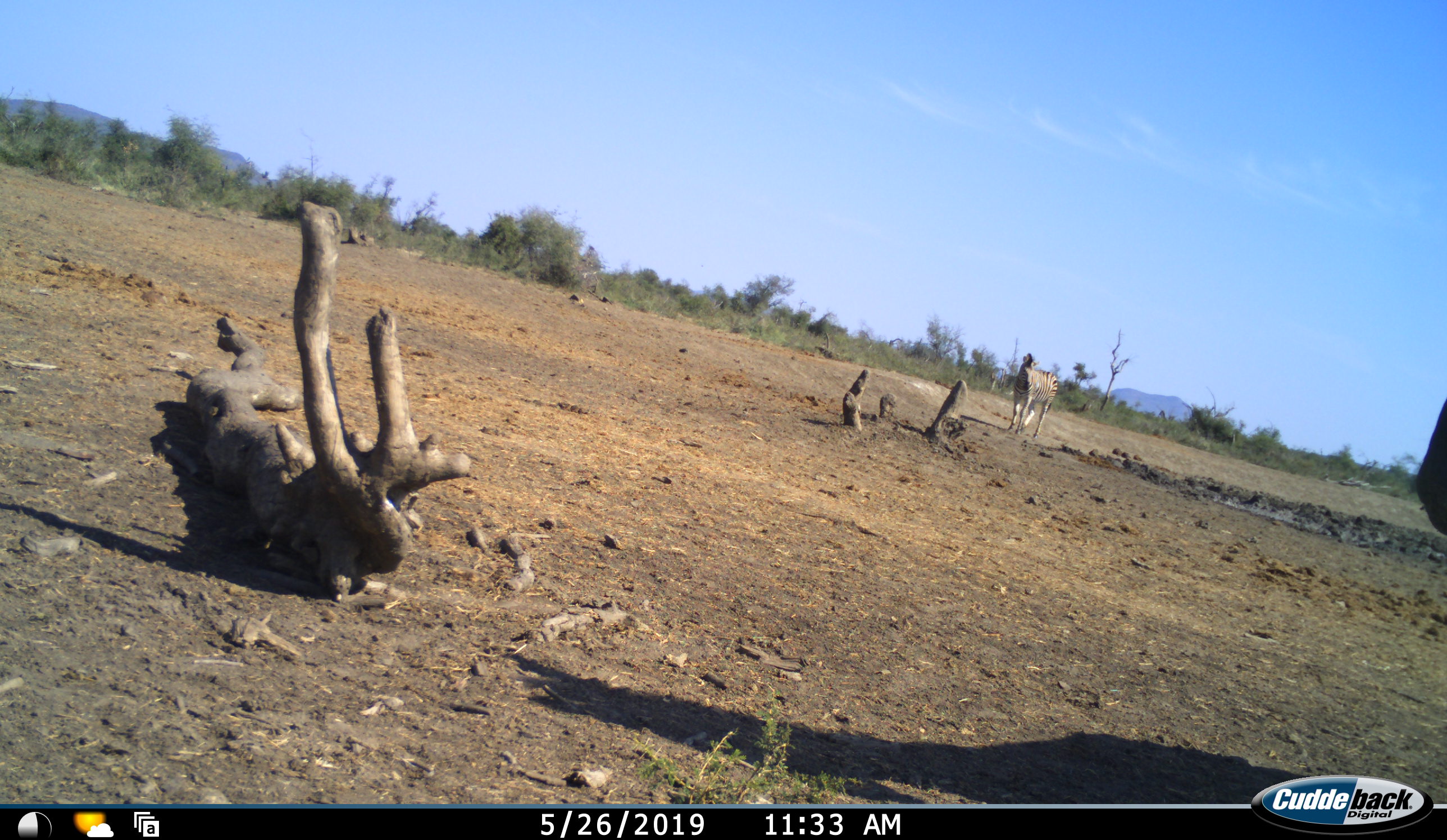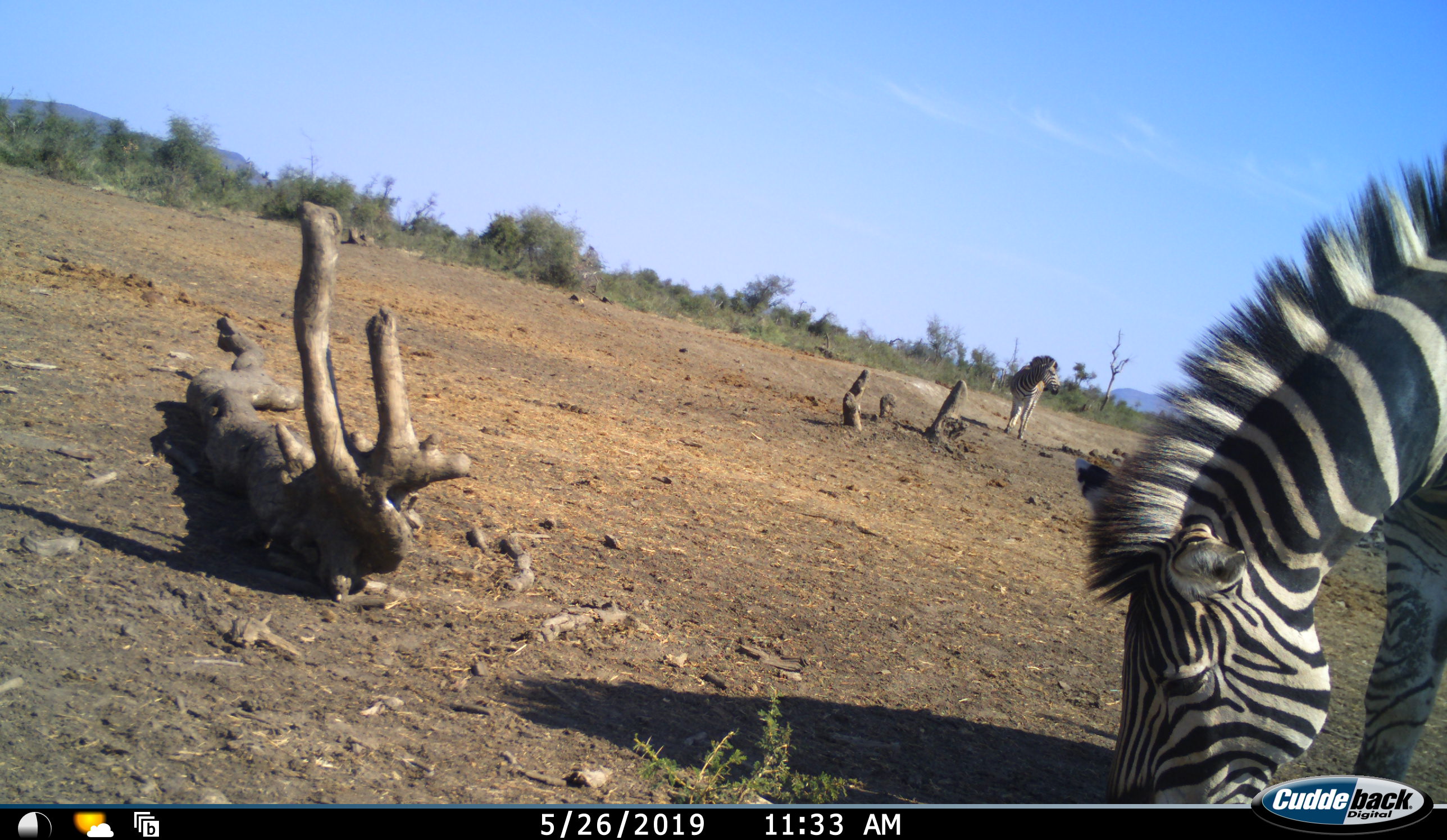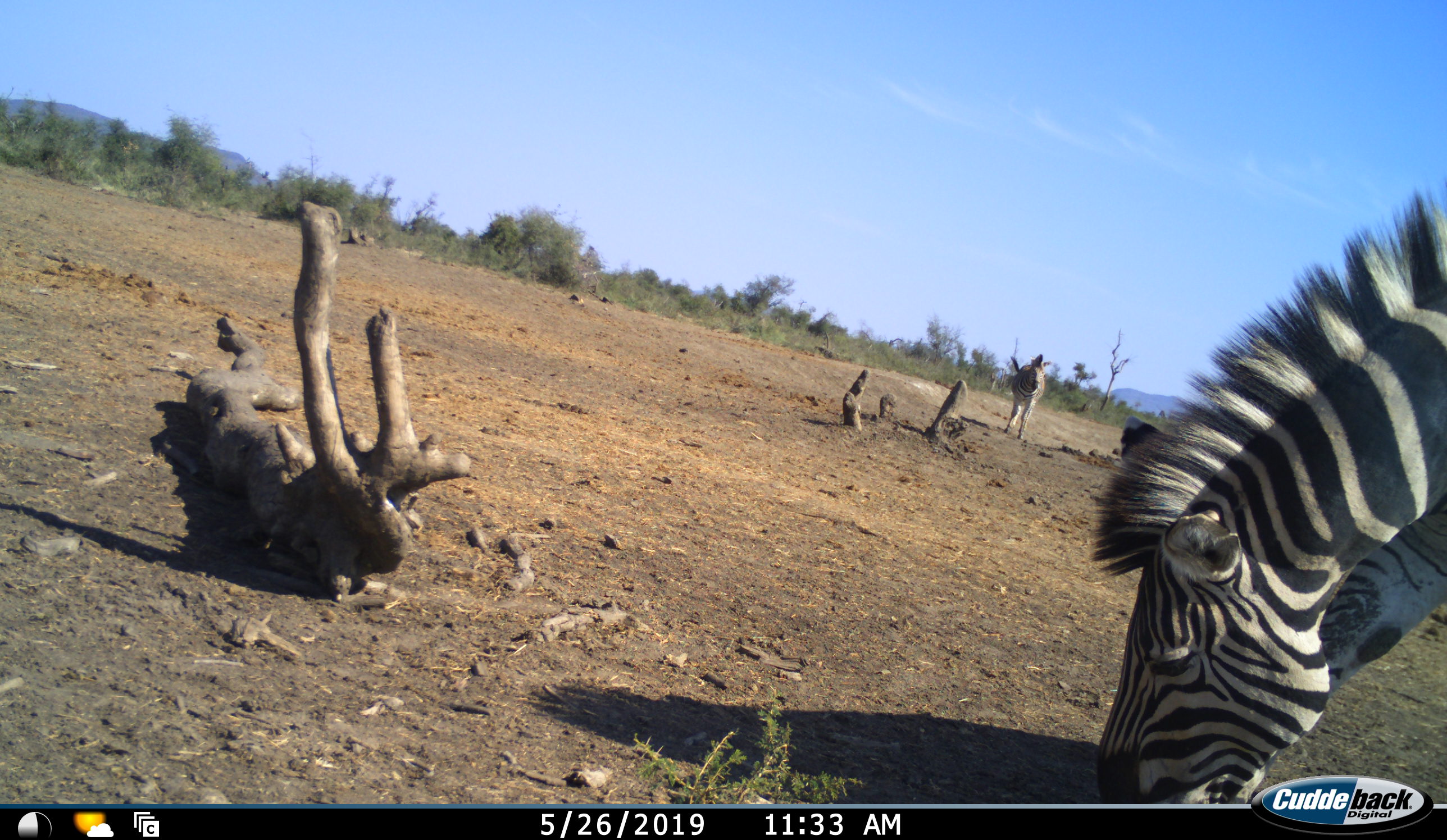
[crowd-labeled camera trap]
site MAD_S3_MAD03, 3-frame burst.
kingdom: Animalia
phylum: Chordata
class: Mammalia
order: Perissodactyla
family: Equidae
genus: Equus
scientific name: Equus quagga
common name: plains zebra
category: zebraplains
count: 2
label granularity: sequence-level